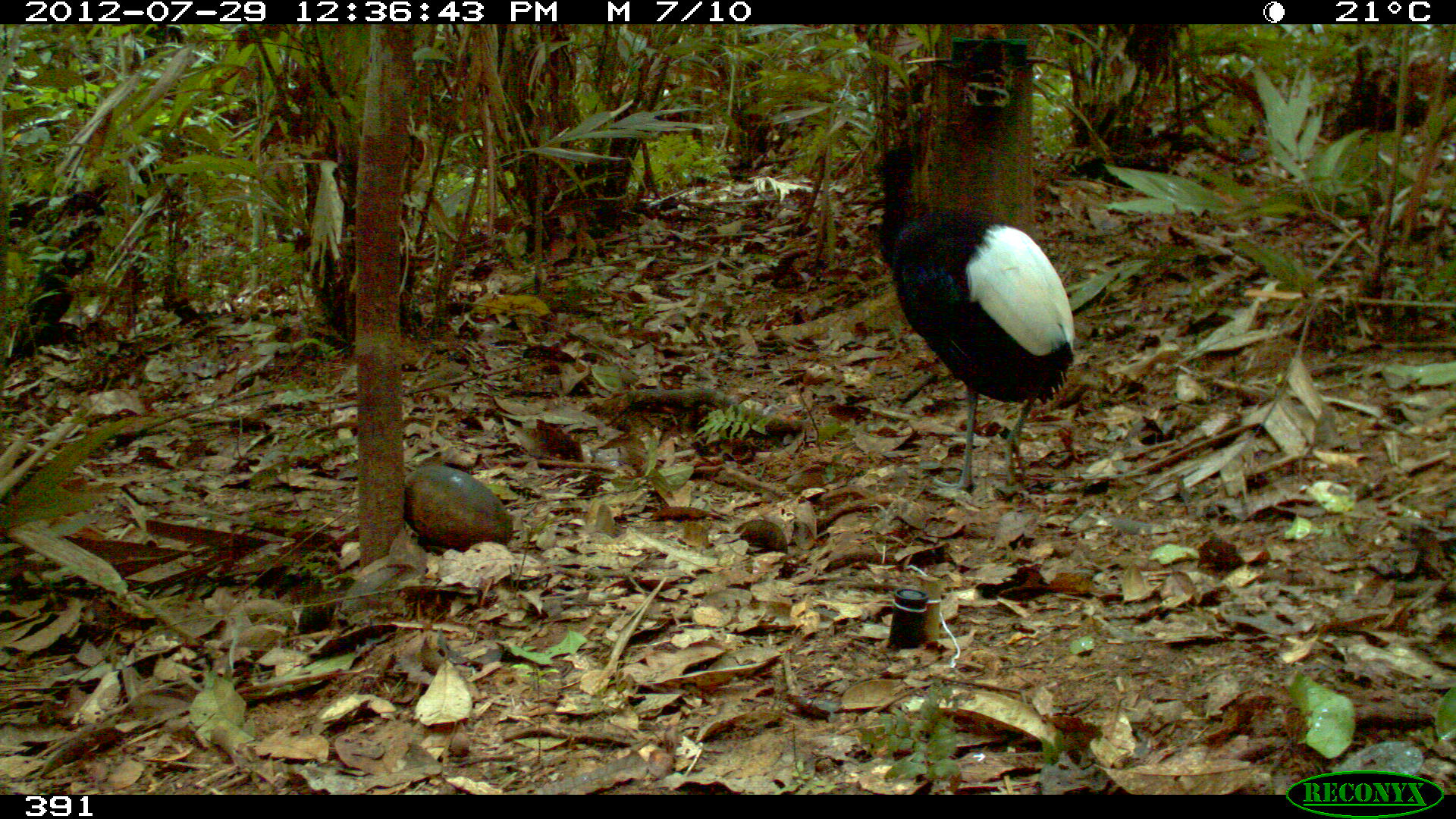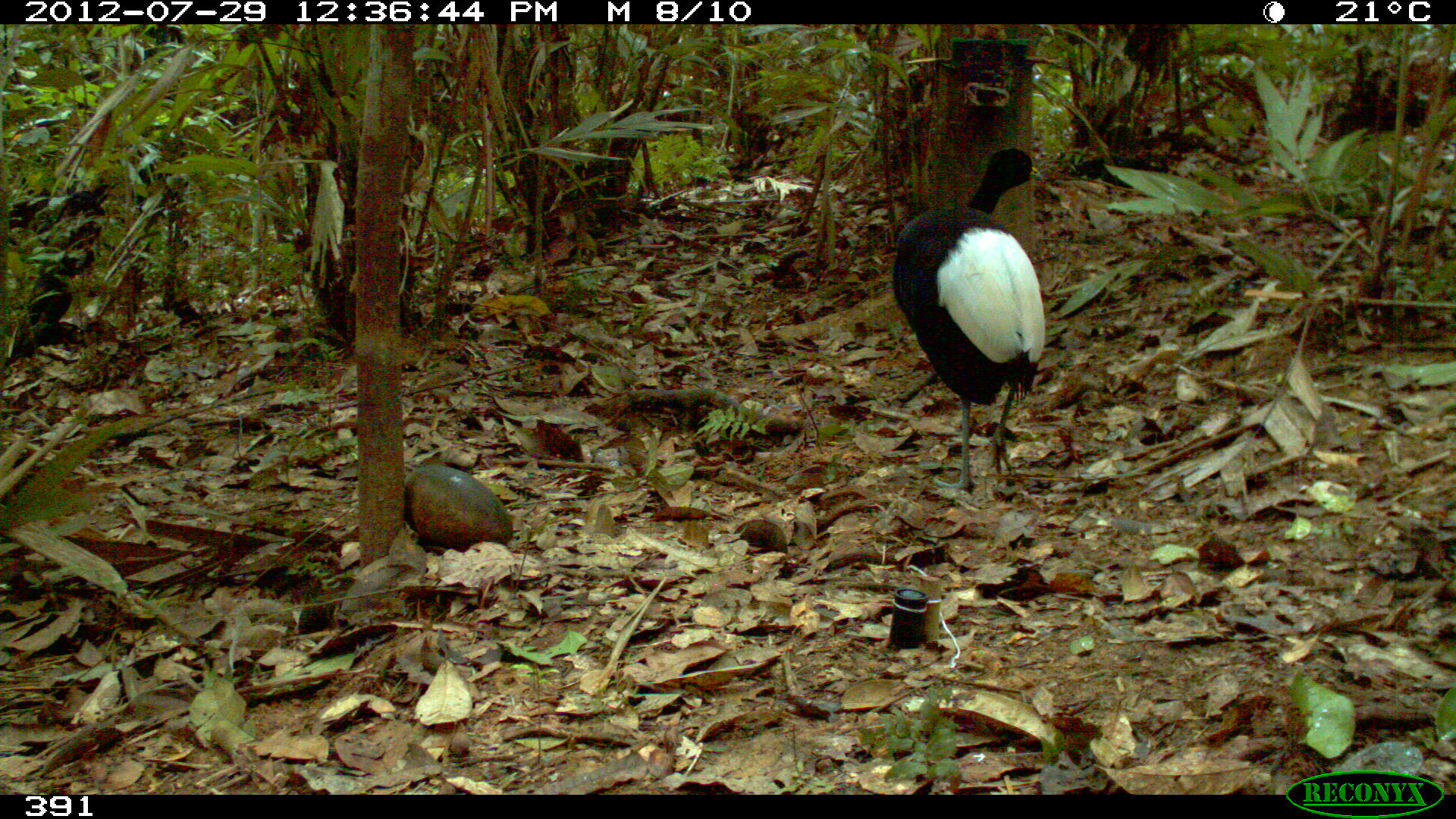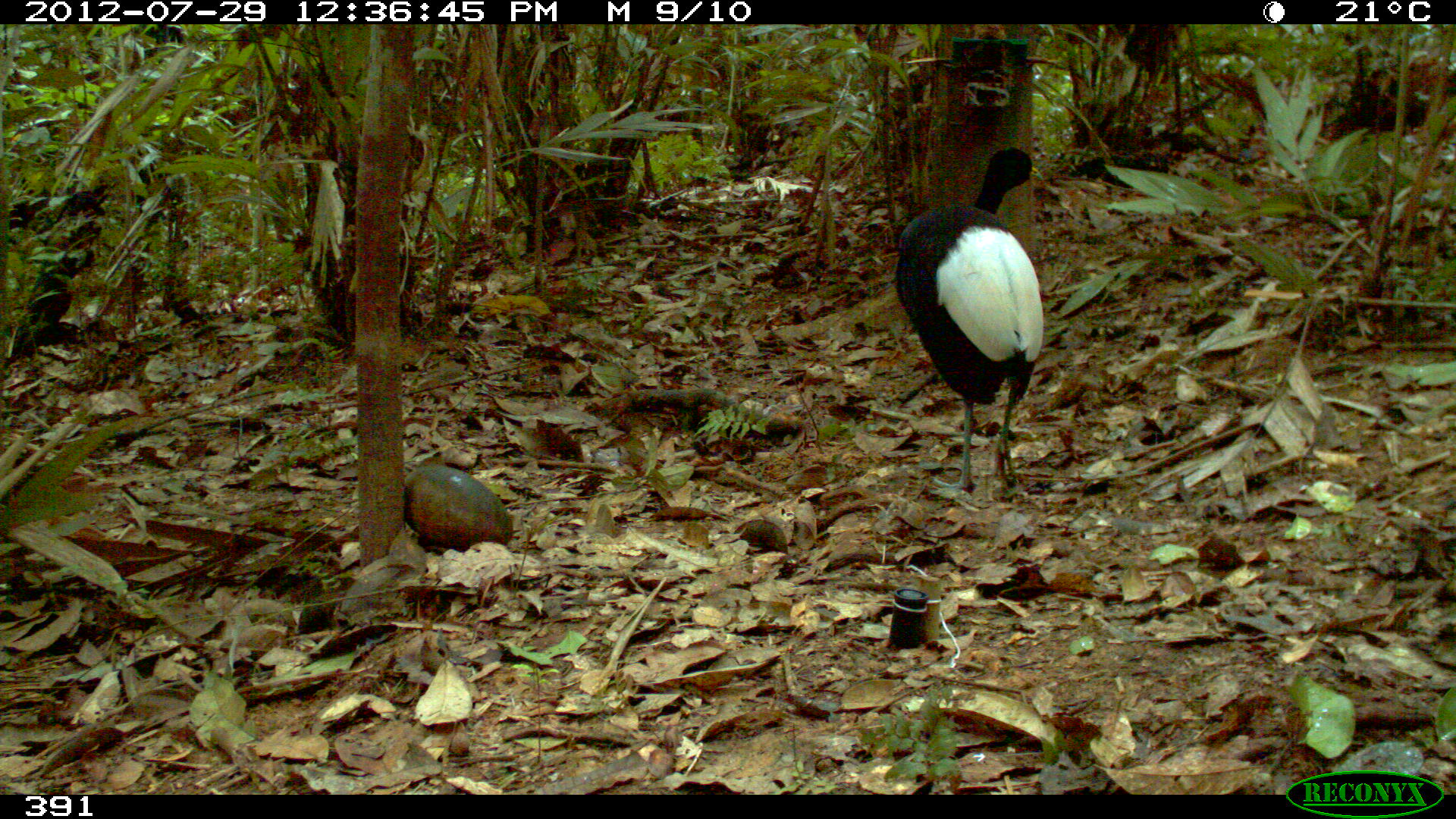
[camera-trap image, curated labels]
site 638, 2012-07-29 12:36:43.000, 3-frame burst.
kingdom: Animalia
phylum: Chordata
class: Aves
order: Gruiformes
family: Psophiidae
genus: Psophia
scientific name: Psophia leucoptera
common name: pale-winged trumpeter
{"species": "Psophia leucoptera (pale-winged trumpeter)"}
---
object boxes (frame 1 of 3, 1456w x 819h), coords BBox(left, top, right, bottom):
psophia leucoptera: BBox(869, 141, 1076, 494)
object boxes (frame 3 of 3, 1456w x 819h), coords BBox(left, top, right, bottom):
psophia leucoptera: BBox(889, 142, 1043, 492)